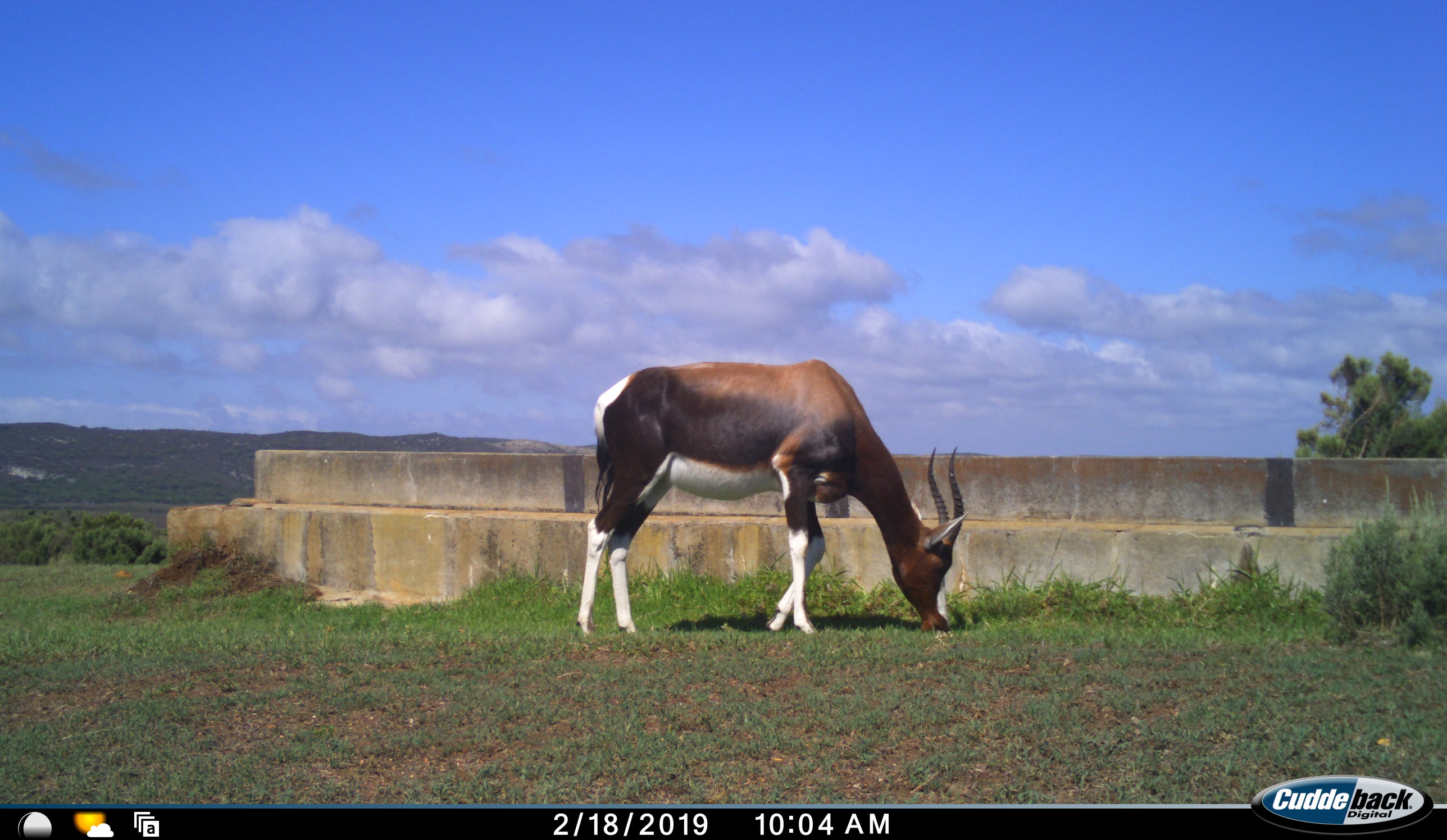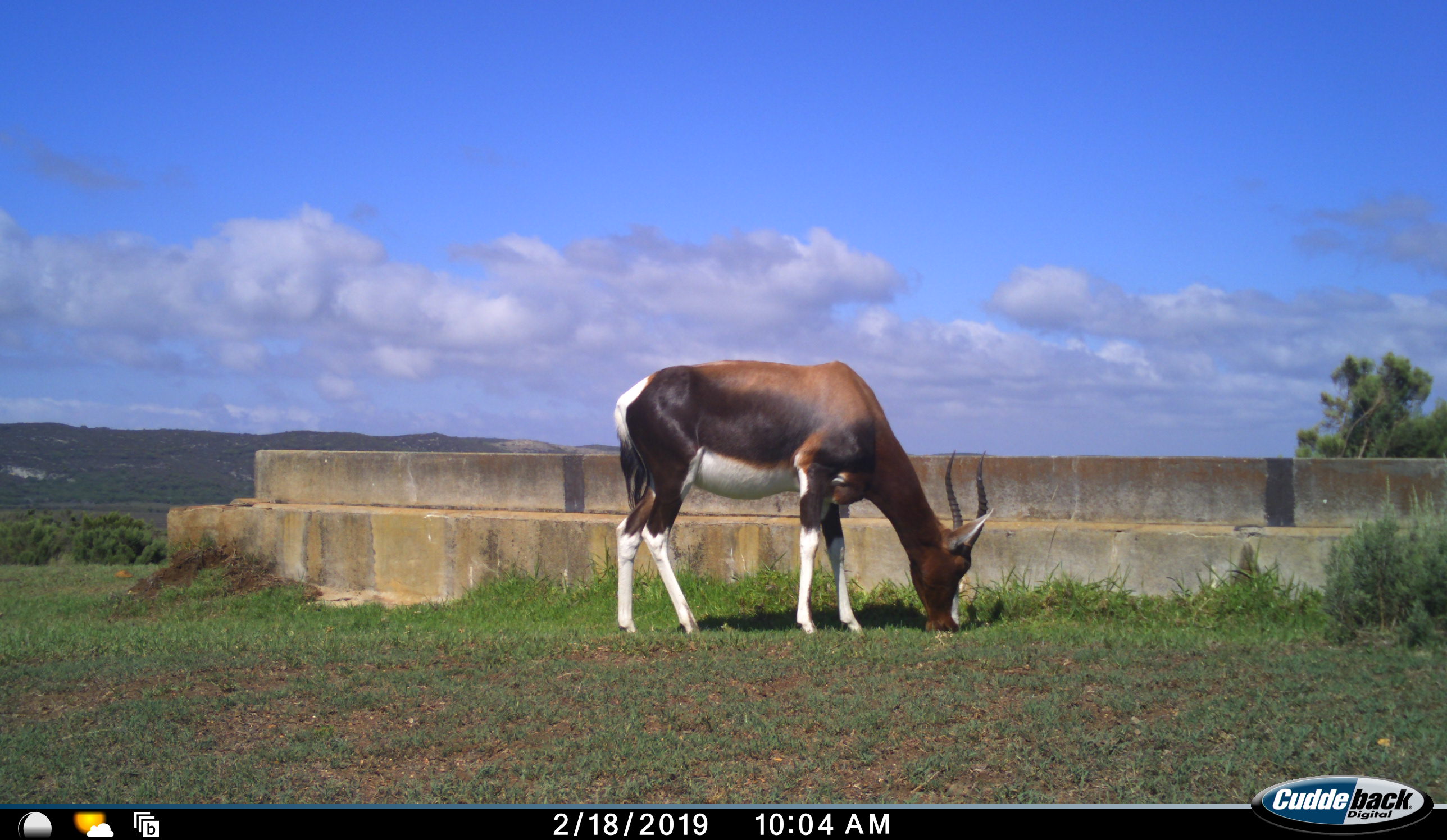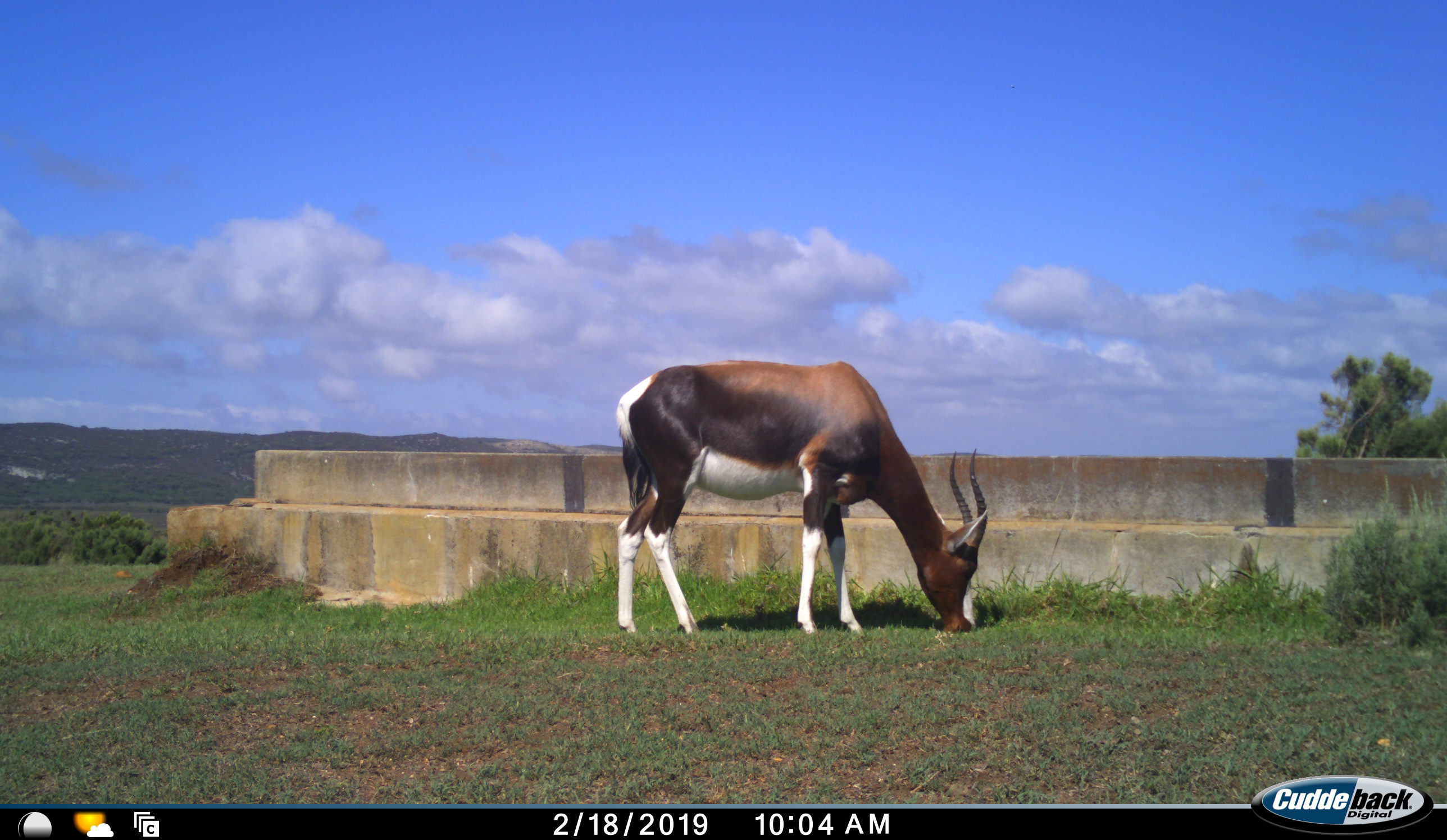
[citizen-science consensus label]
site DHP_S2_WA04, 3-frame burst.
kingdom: Animalia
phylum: Chordata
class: Mammalia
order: Artiodactyla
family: Bovidae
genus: Damaliscus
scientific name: Damaliscus pygargus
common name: bontebok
Bontebok (Damaliscus pygargus), count 1. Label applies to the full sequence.